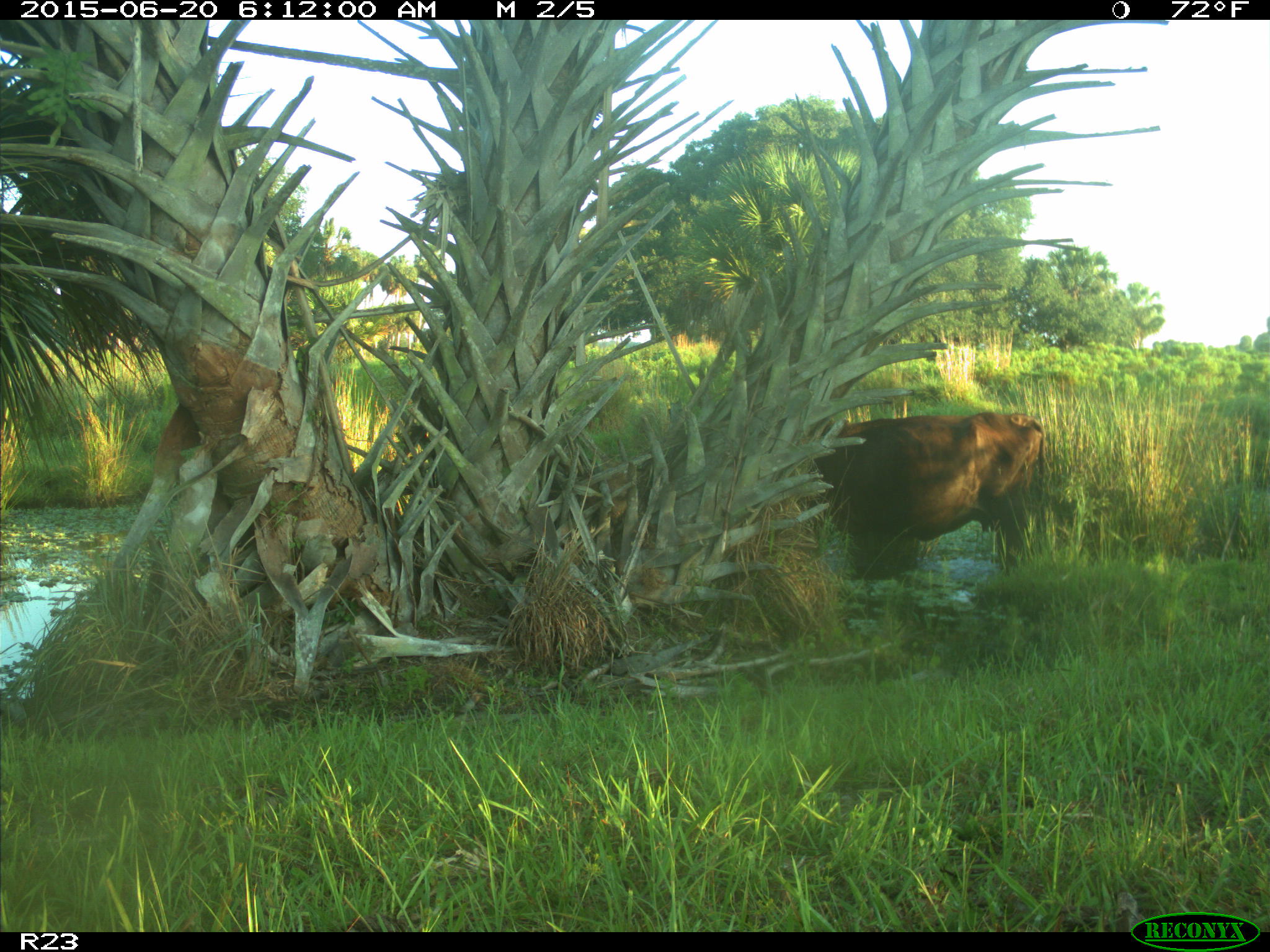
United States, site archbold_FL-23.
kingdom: Animalia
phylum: Chordata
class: Mammalia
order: Artiodactyla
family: Bovidae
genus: Bos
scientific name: Bos taurus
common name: domestic cow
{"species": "Bos taurus (domestic cow)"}